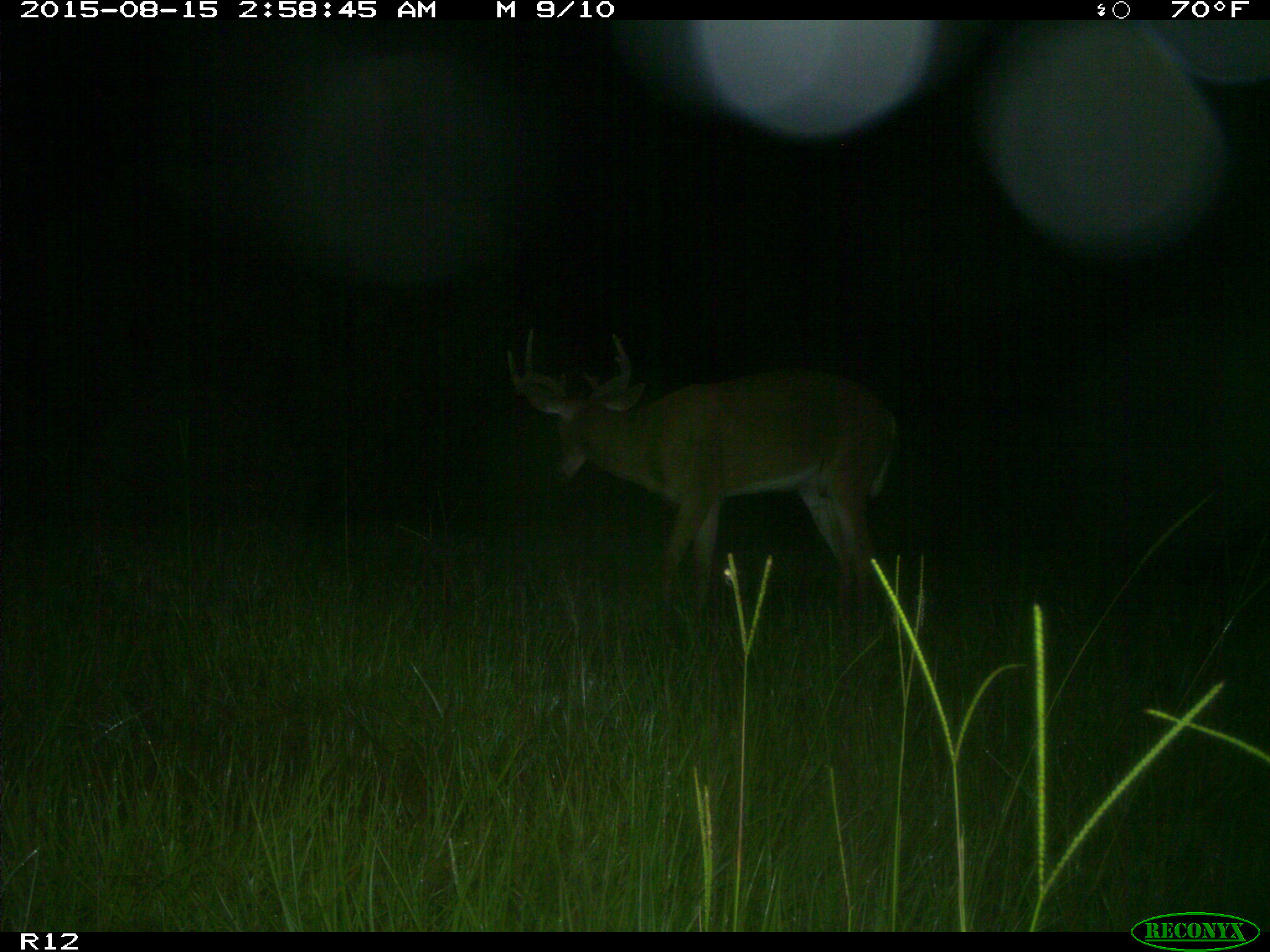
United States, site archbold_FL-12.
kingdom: Animalia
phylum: Chordata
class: Mammalia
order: Artiodactyla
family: Cervidae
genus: Odocoileus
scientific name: Odocoileus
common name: deer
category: unidentified deer